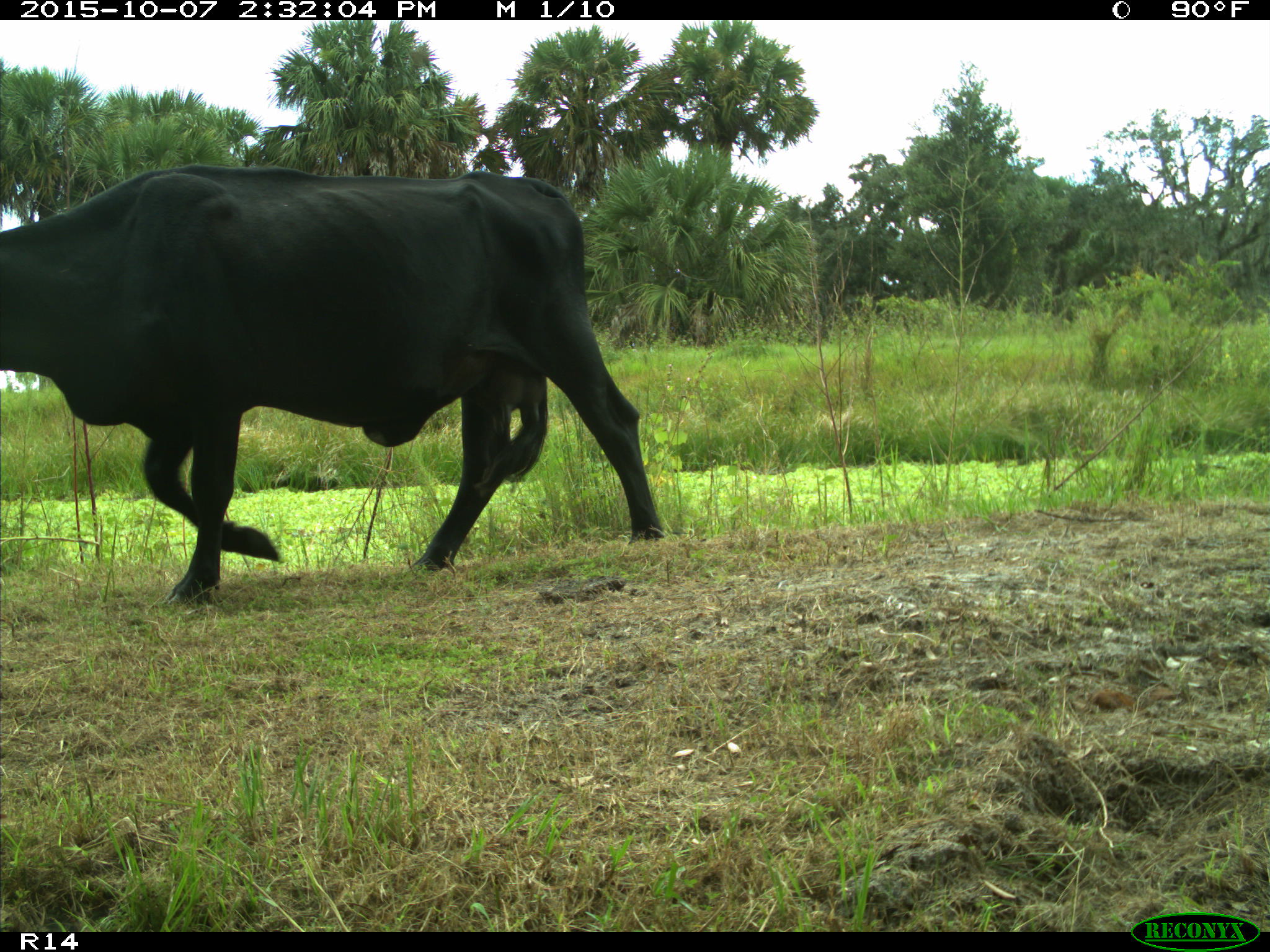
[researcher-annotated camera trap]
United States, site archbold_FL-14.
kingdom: Animalia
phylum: Chordata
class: Mammalia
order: Artiodactyla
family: Bovidae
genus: Bos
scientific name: Bos taurus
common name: domestic cow